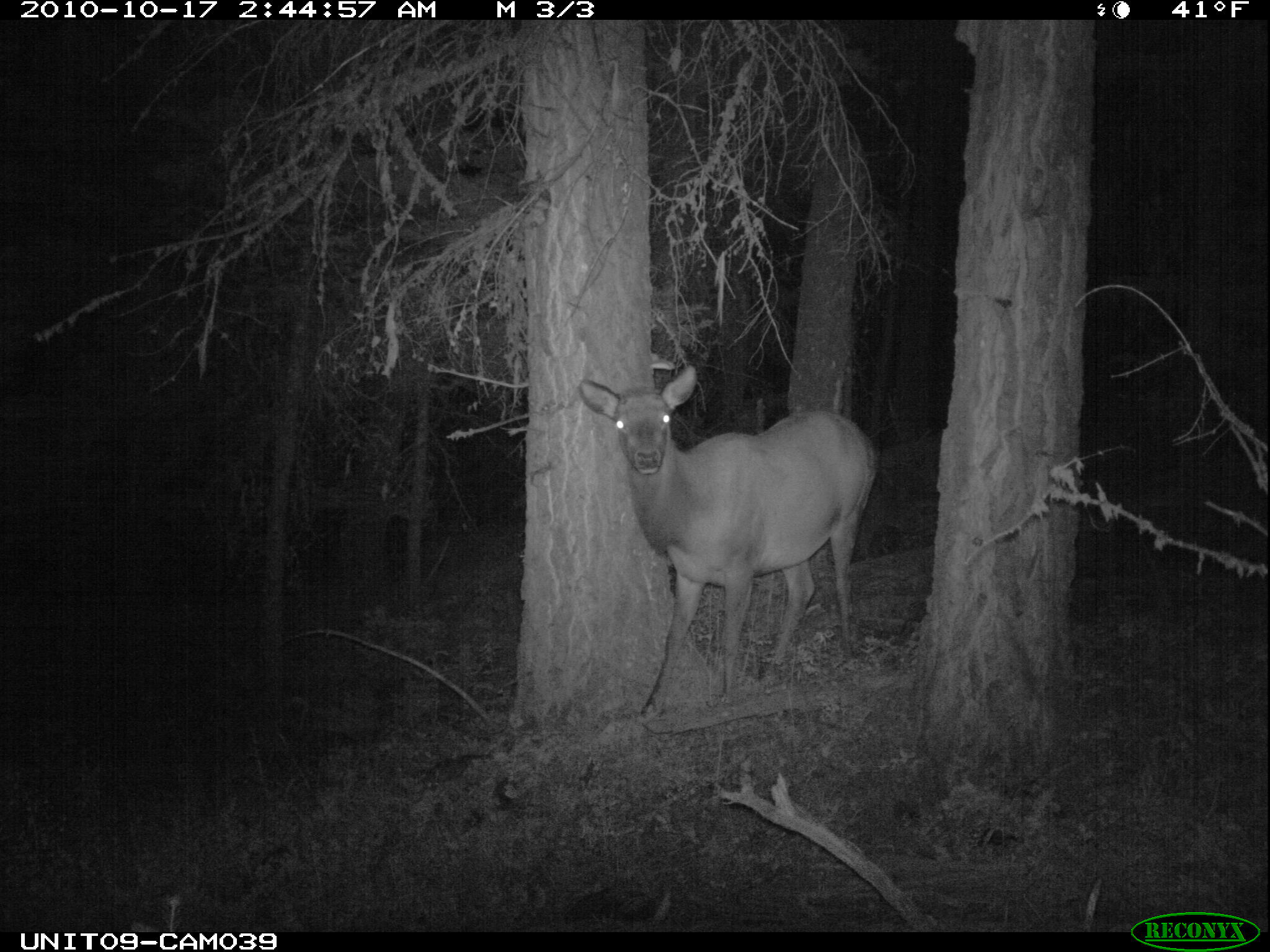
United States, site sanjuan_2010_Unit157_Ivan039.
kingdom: Animalia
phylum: Chordata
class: Mammalia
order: Artiodactyla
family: Cervidae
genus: Cervus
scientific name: Cervus elaphus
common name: red deer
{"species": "Cervus elaphus (red deer)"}